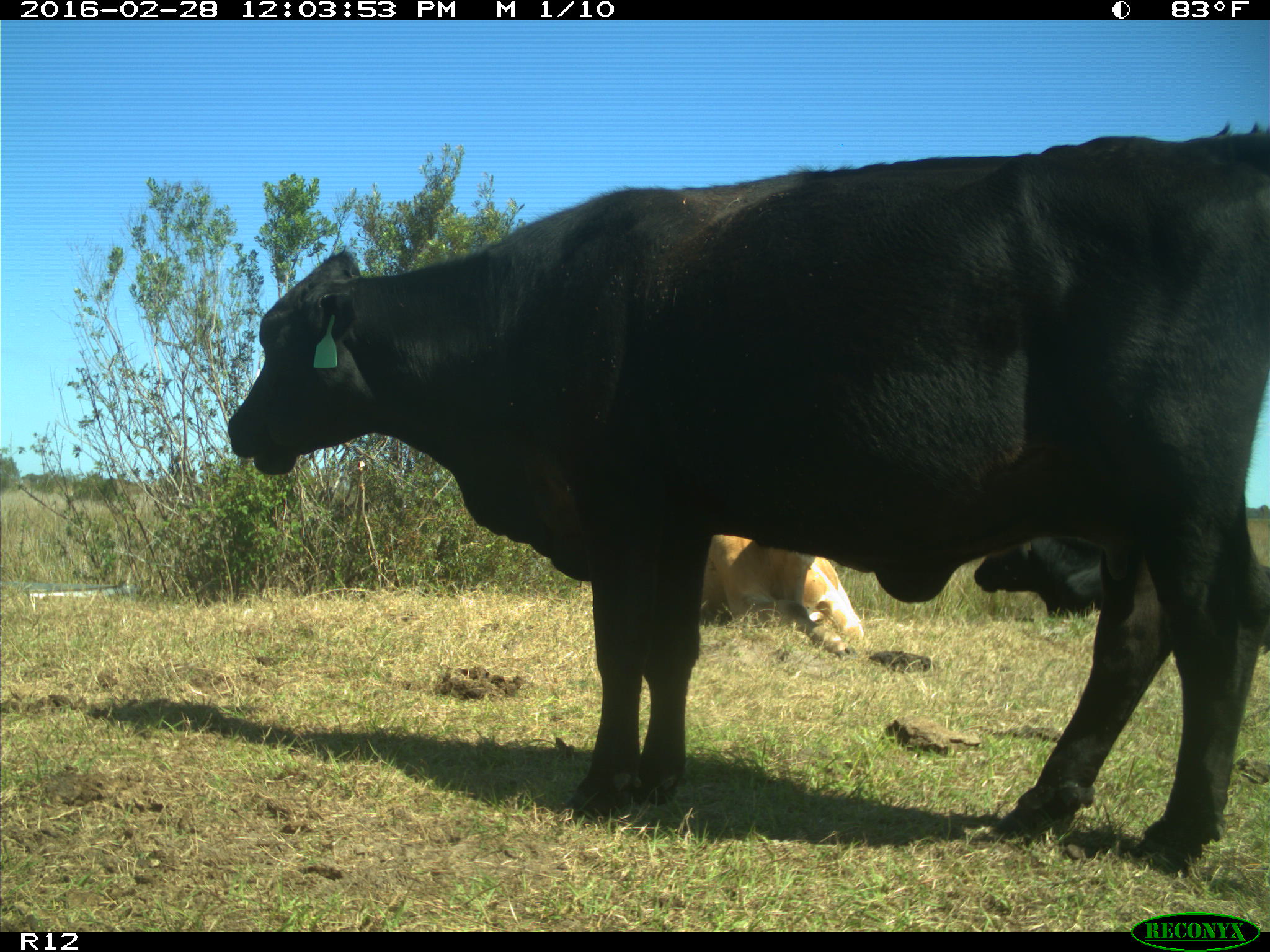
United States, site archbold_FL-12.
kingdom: Animalia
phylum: Chordata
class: Mammalia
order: Artiodactyla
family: Bovidae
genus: Bos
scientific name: Bos taurus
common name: domestic cow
Bos taurus (domestic cow).